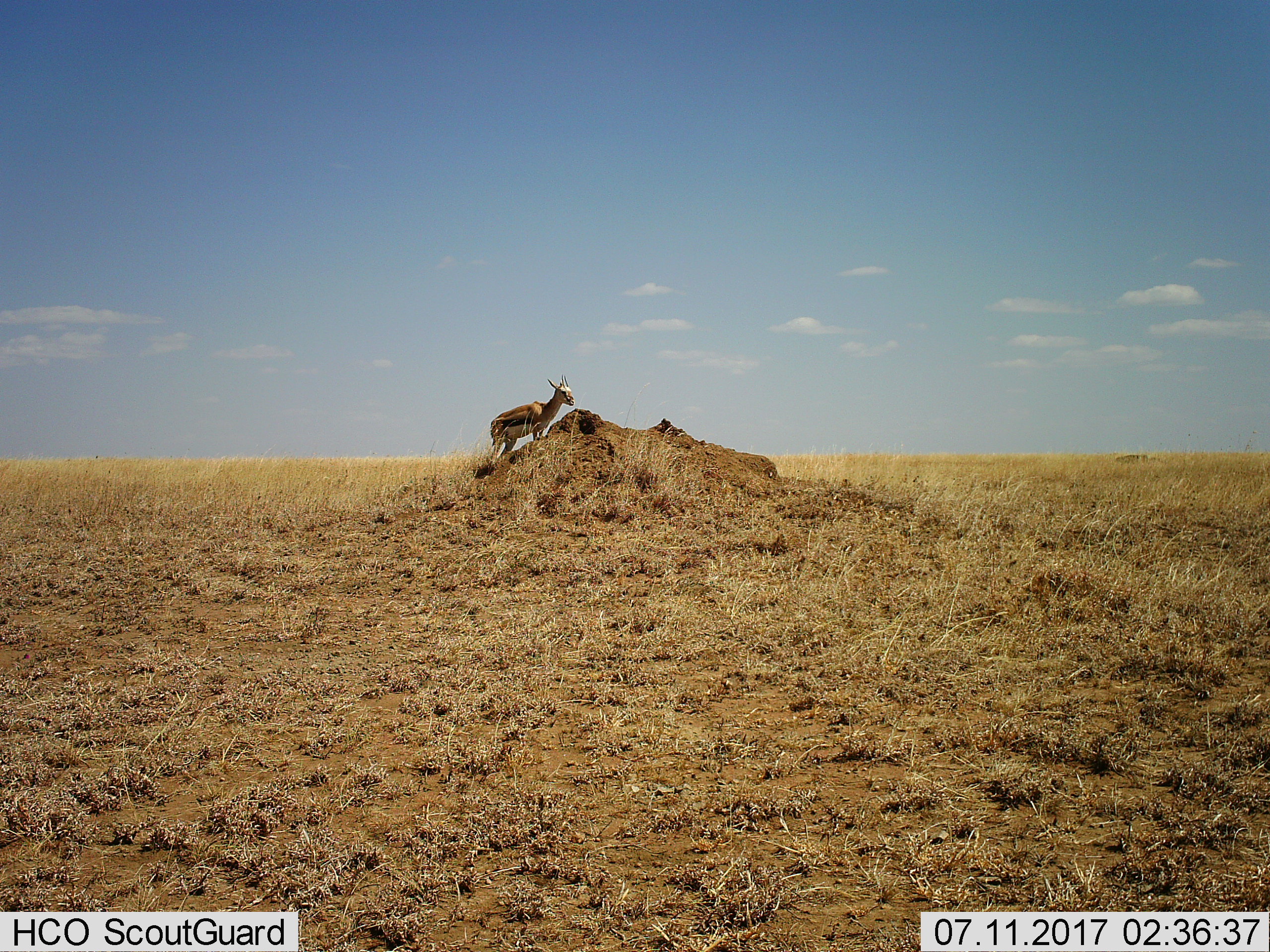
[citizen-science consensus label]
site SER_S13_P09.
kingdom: Animalia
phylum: Chordata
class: Mammalia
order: Artiodactyla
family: Bovidae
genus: Eudorcas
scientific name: Eudorcas thomsonii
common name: thomson's gazelle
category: gazellethomsons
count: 1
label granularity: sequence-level